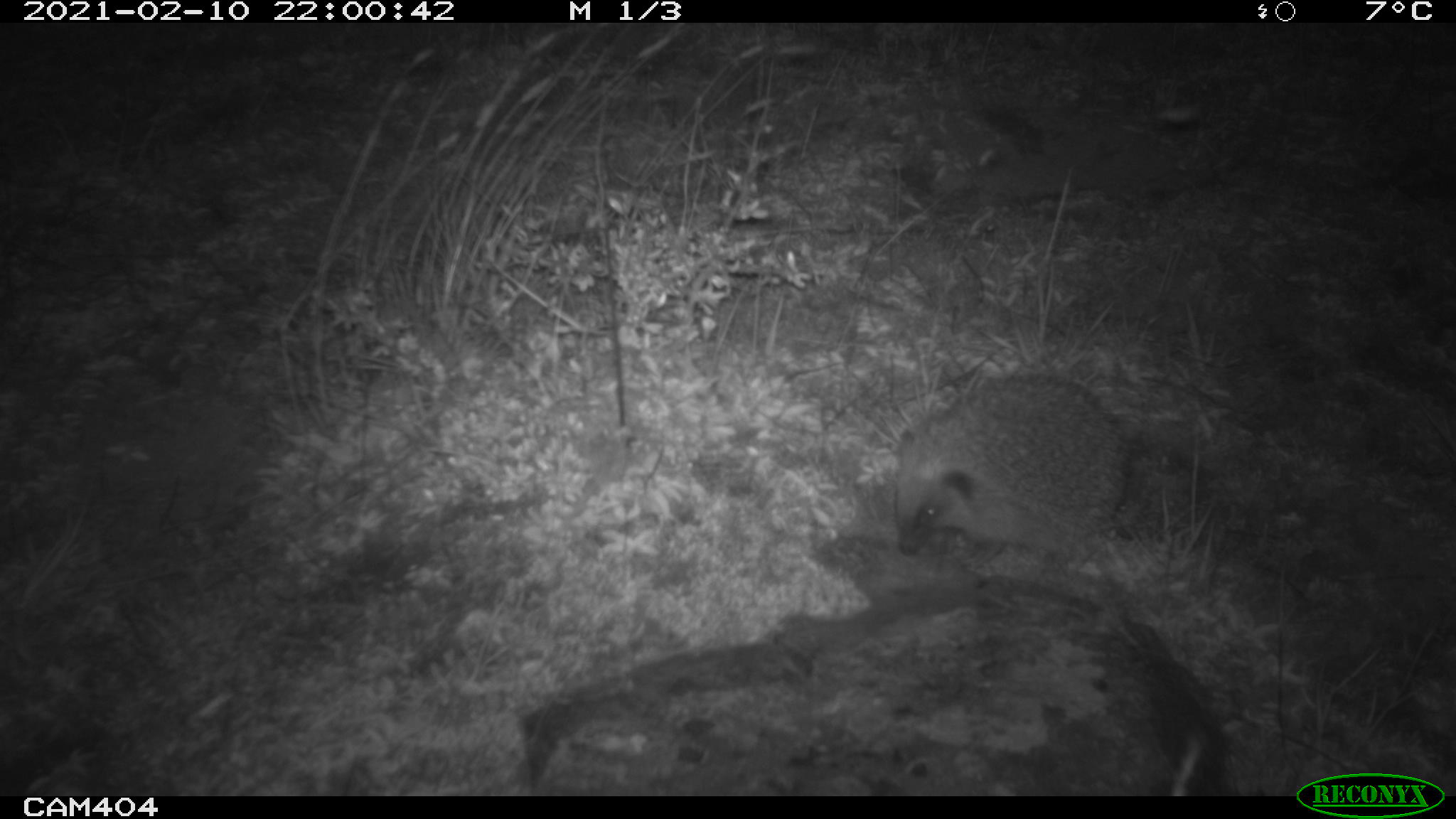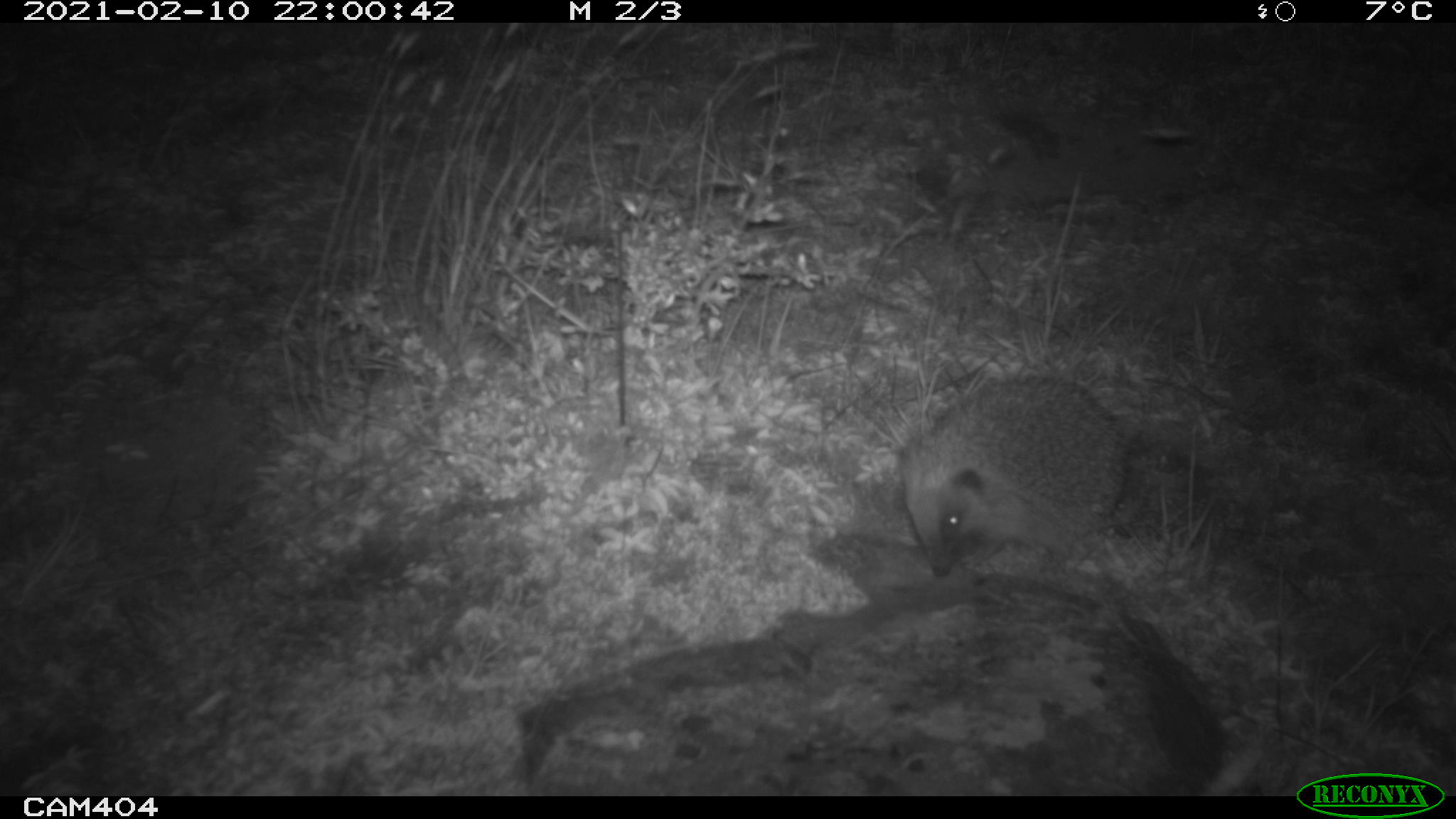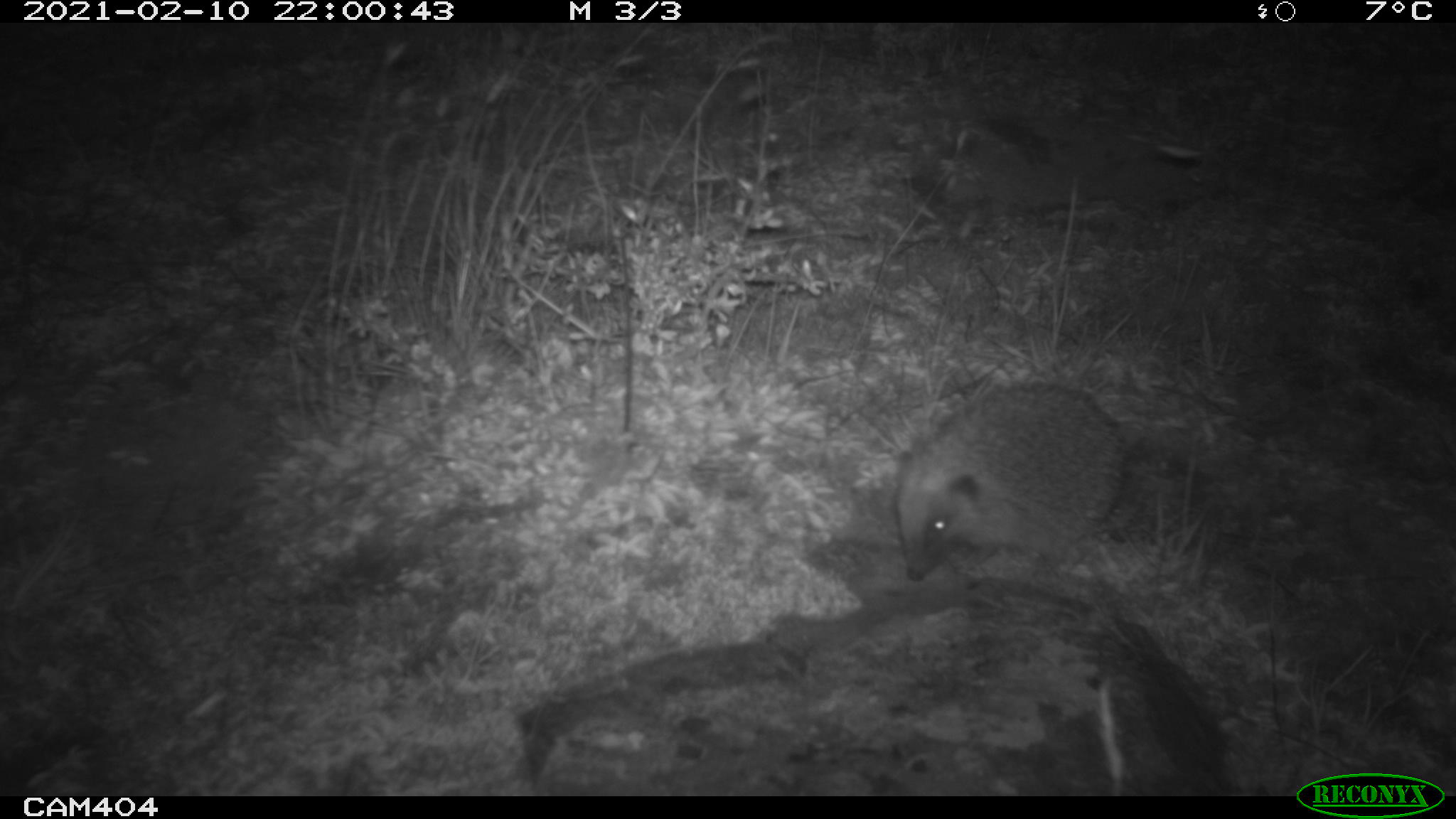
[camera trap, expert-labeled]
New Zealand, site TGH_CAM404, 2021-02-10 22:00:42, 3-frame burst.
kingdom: Animalia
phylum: Chordata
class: Mammalia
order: Eulipotyphla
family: Erinaceidae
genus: Erinaceus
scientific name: Erinaceus europaeus europaeus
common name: european hedgehog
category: hedgehog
Hedgehog (european hedgehog) (Erinaceus europaeus europaeus).